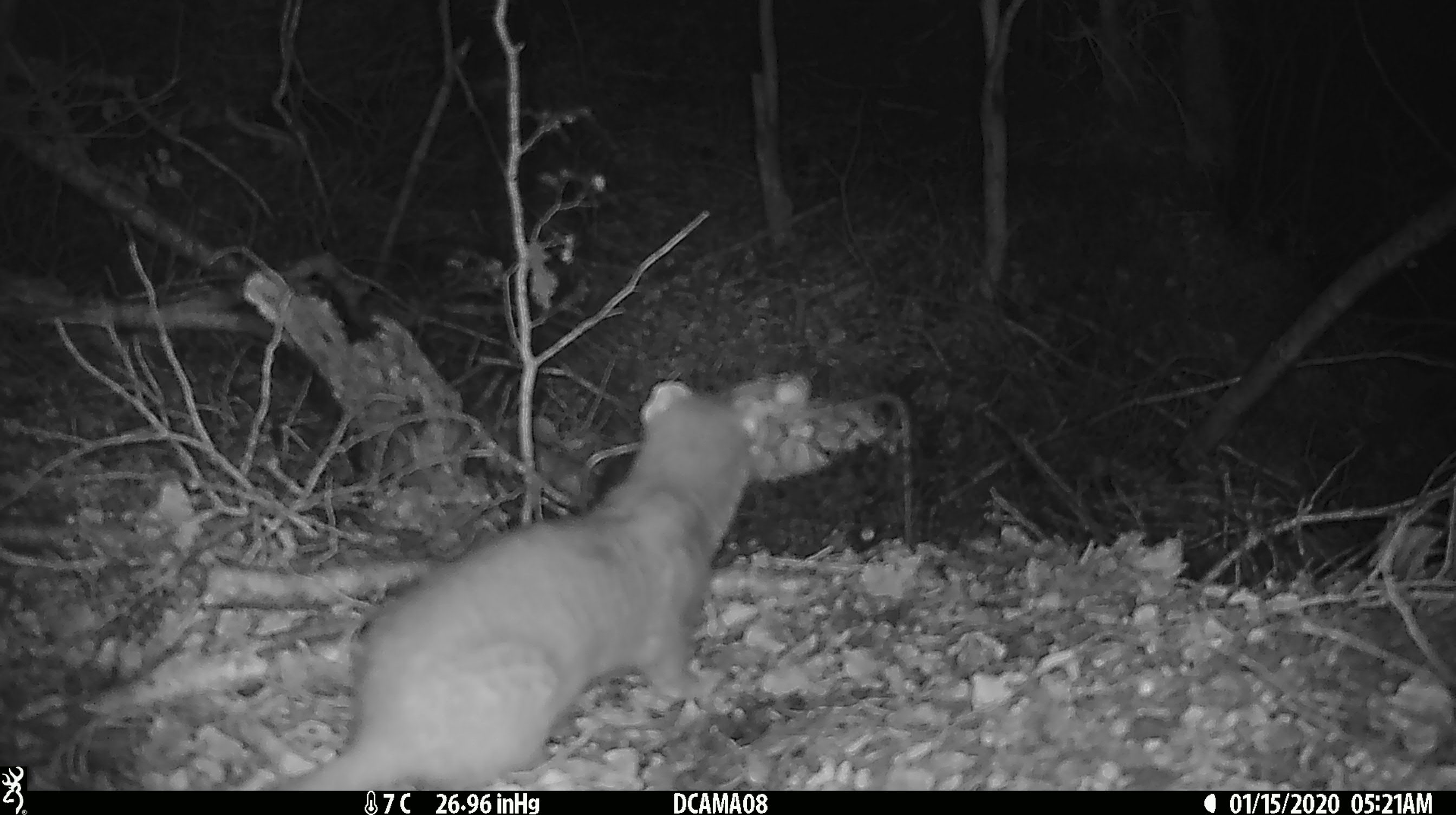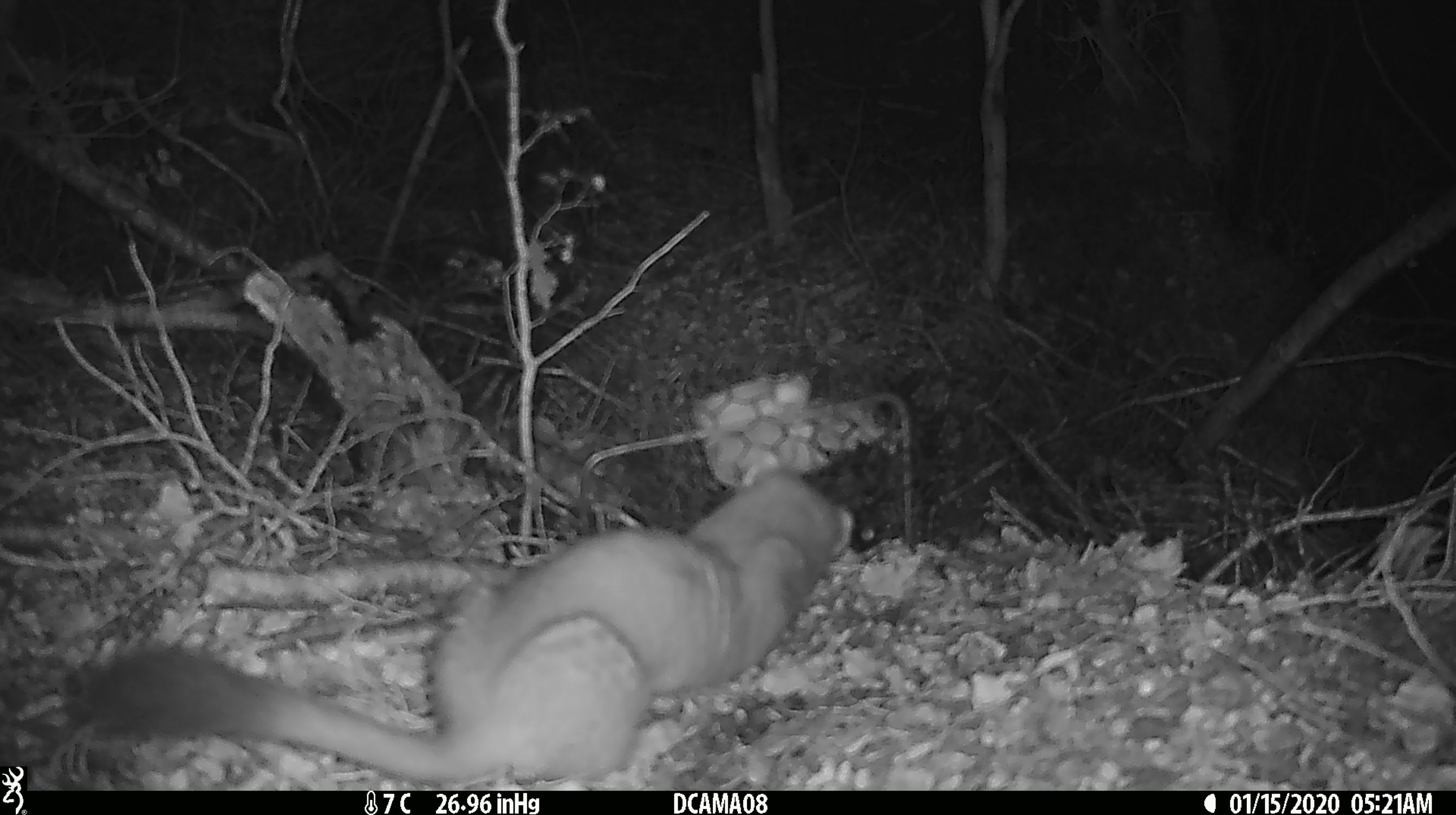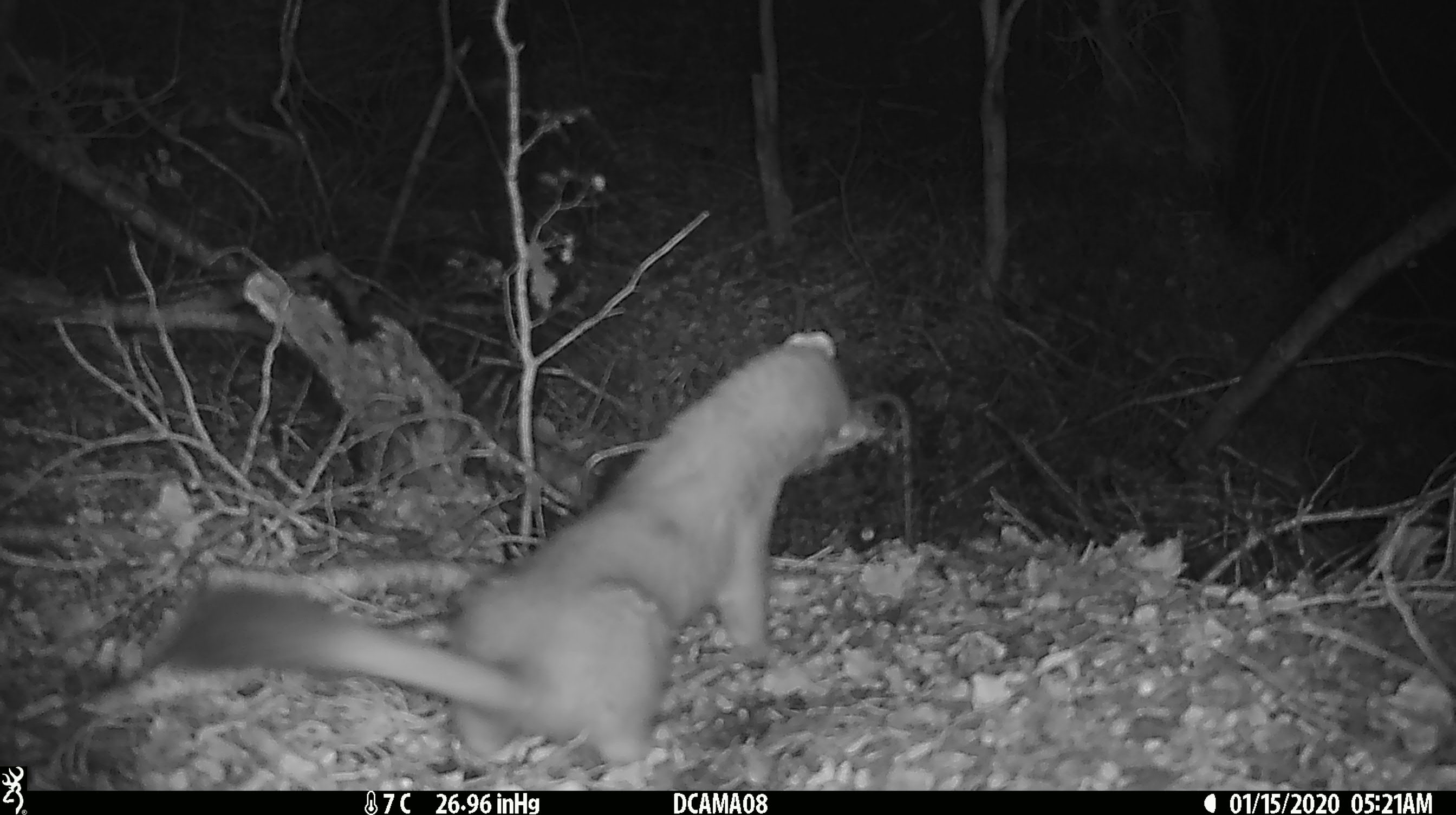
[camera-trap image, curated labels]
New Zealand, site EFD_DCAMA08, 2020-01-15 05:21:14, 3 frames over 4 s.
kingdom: Animalia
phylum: Chordata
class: Mammalia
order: Carnivora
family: Mustelidae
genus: Mustela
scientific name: Mustela erminea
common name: stoat